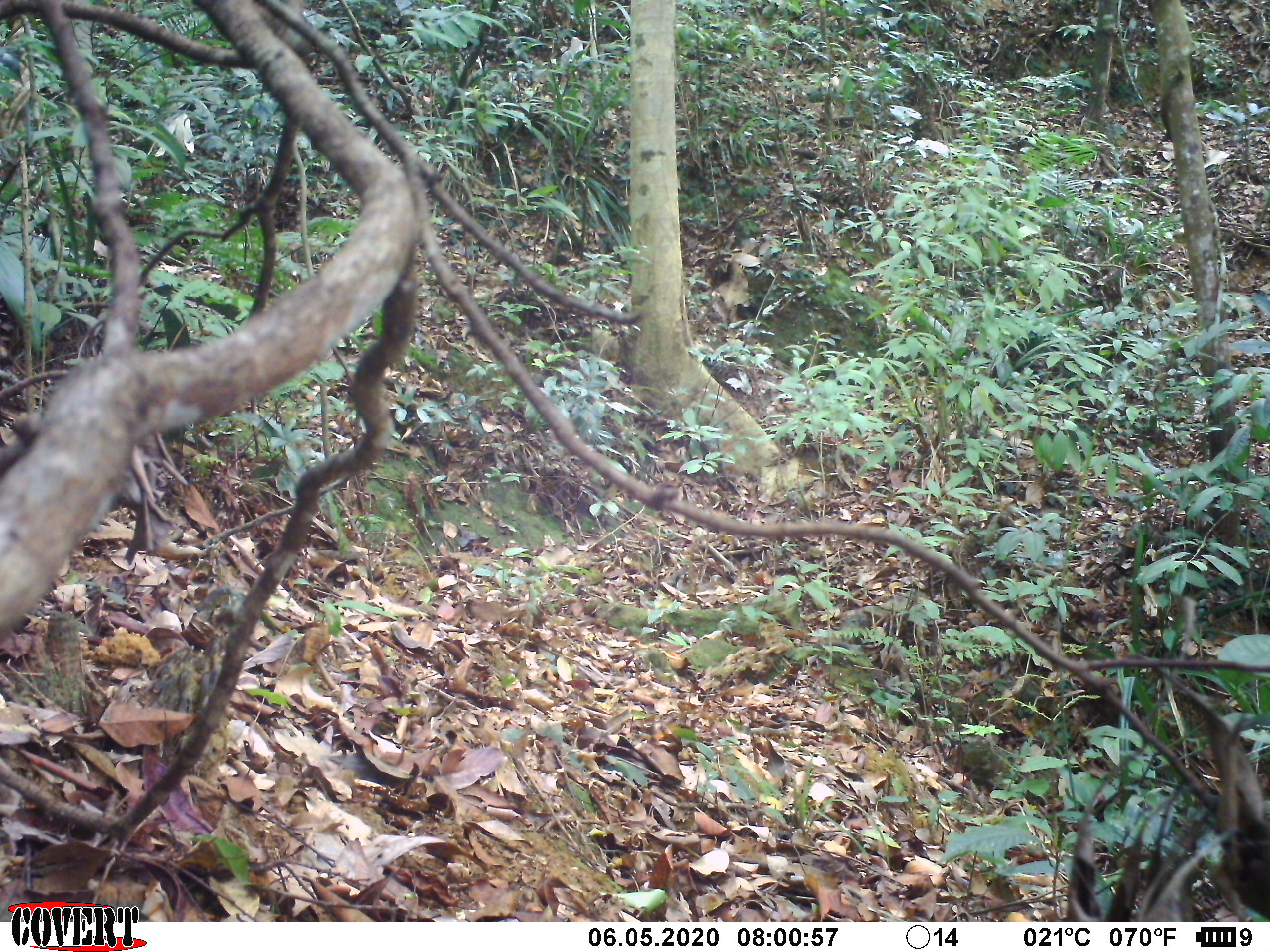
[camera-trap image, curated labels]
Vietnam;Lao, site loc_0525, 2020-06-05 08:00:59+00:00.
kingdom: Animalia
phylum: Chordata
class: Aves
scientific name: Aves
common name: bird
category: unidentified bird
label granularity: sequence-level